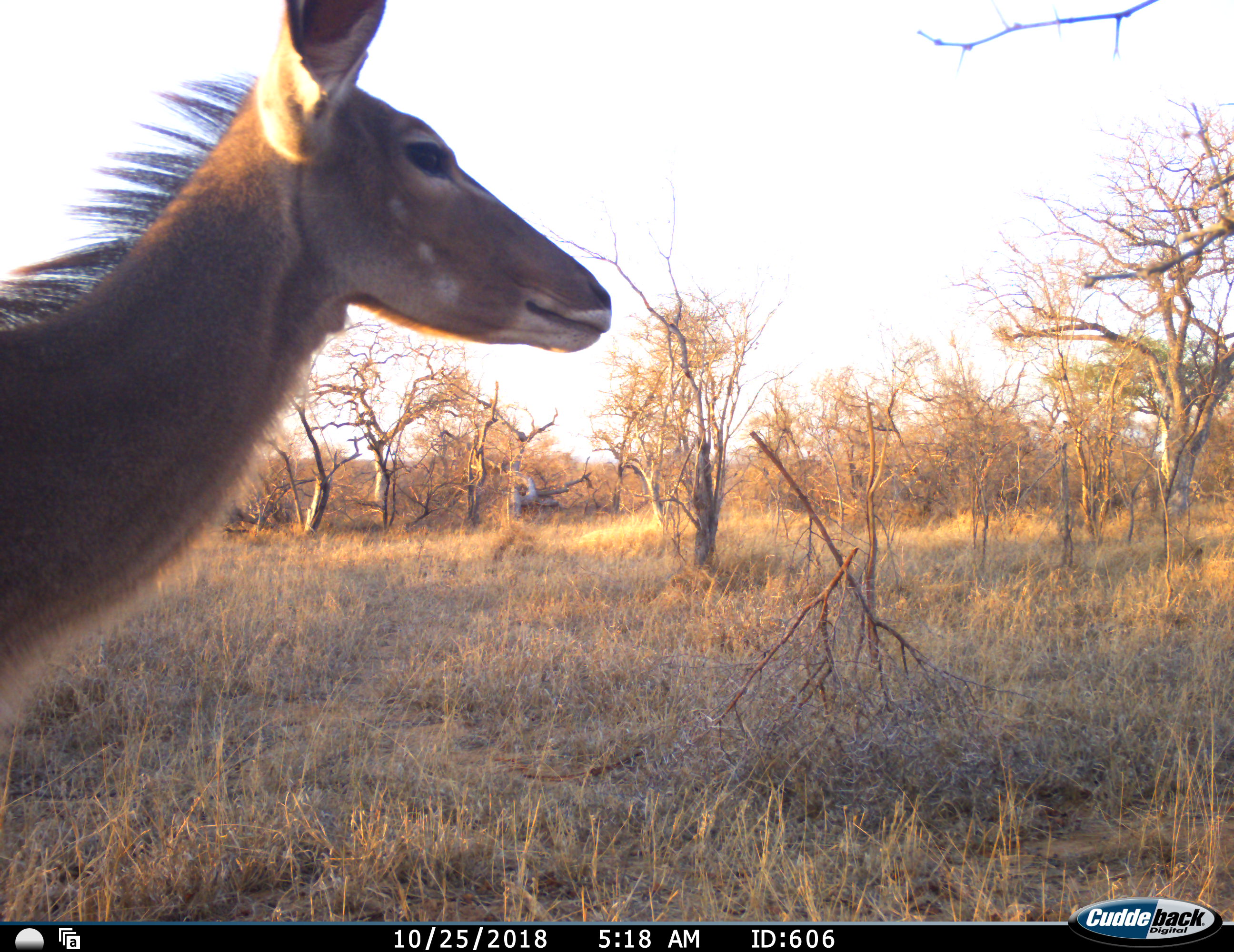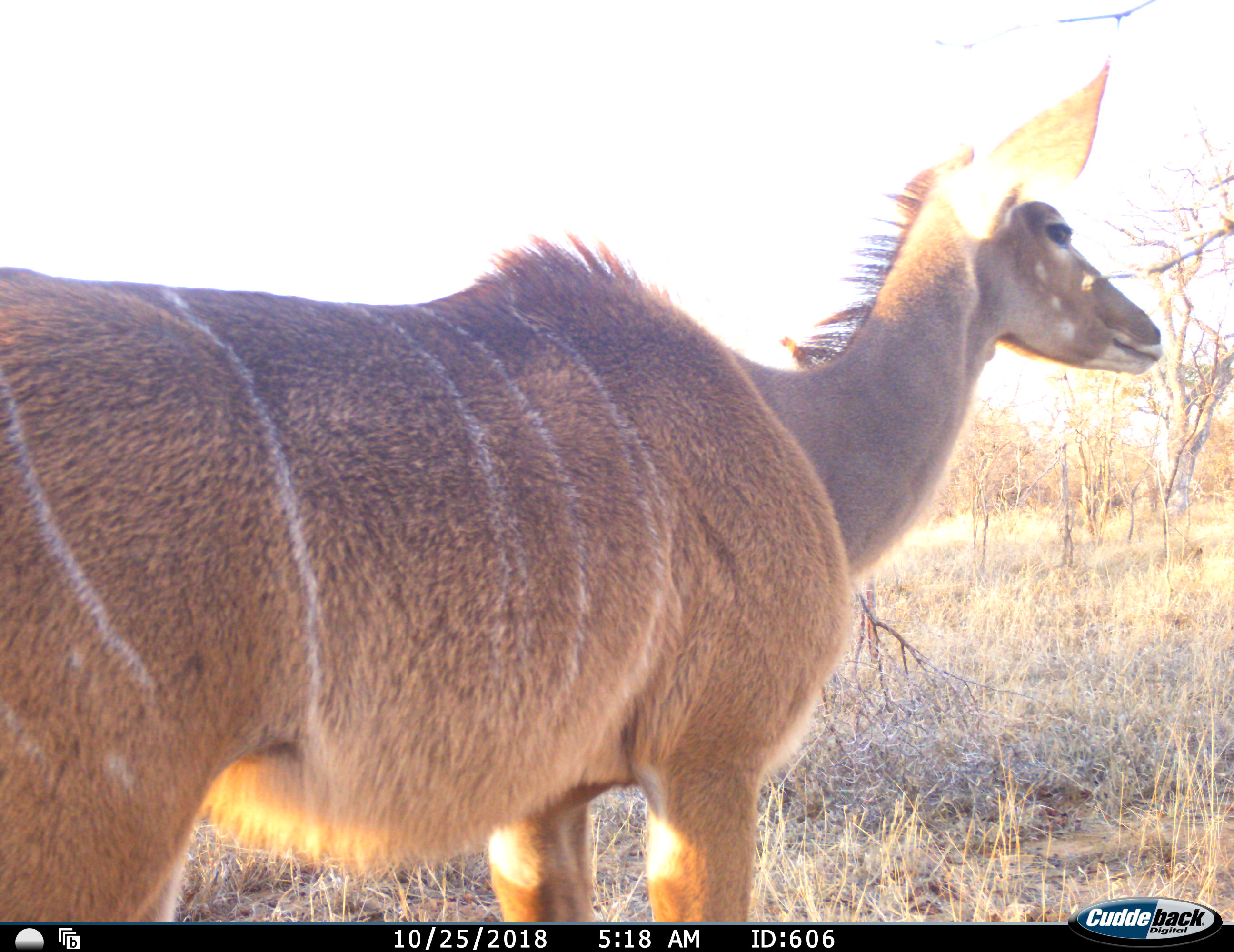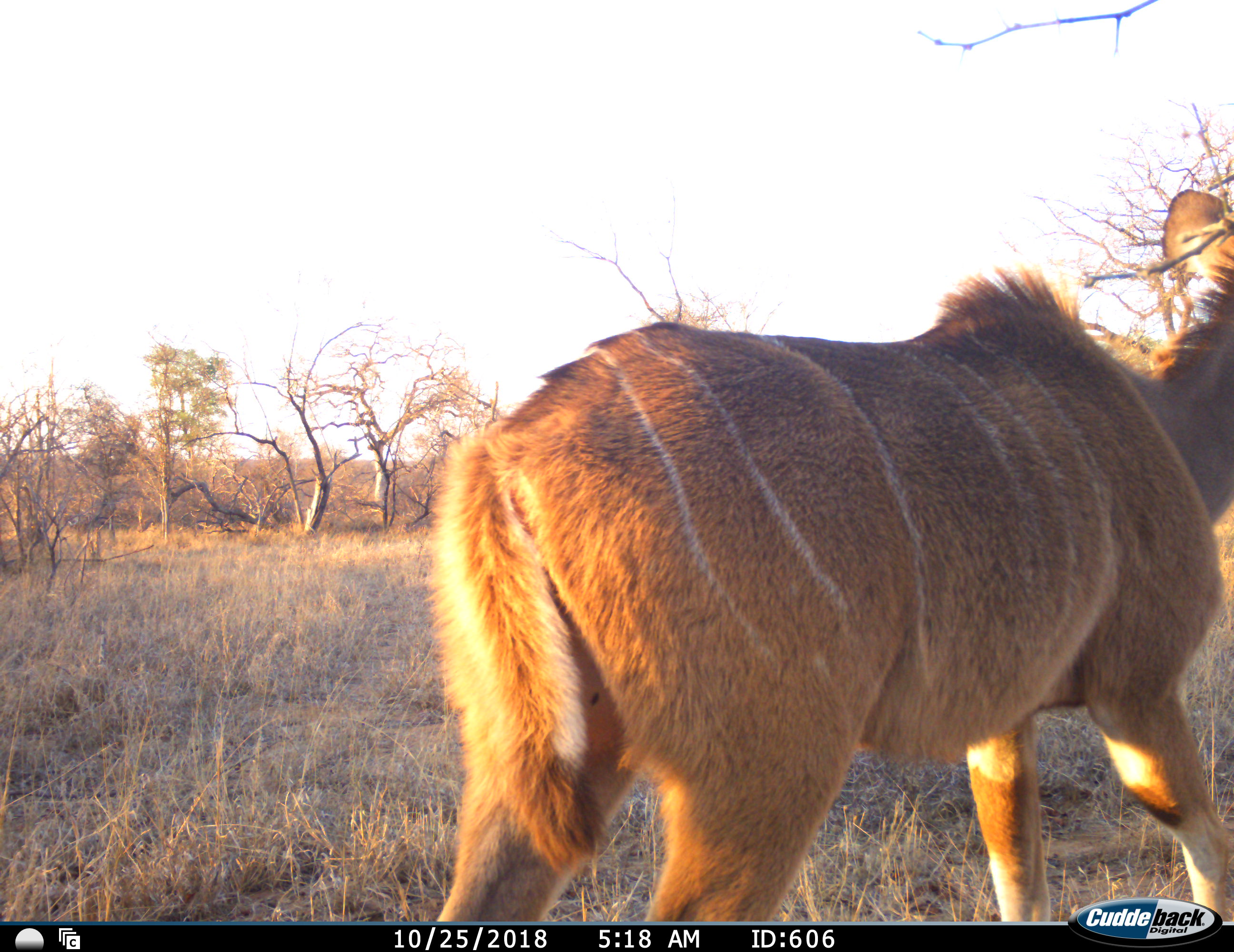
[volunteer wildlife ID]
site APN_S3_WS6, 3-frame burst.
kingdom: Animalia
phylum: Chordata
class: Mammalia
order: Artiodactyla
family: Bovidae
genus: Tragelaphus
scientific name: Tragelaphus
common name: kudu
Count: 1.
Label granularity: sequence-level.